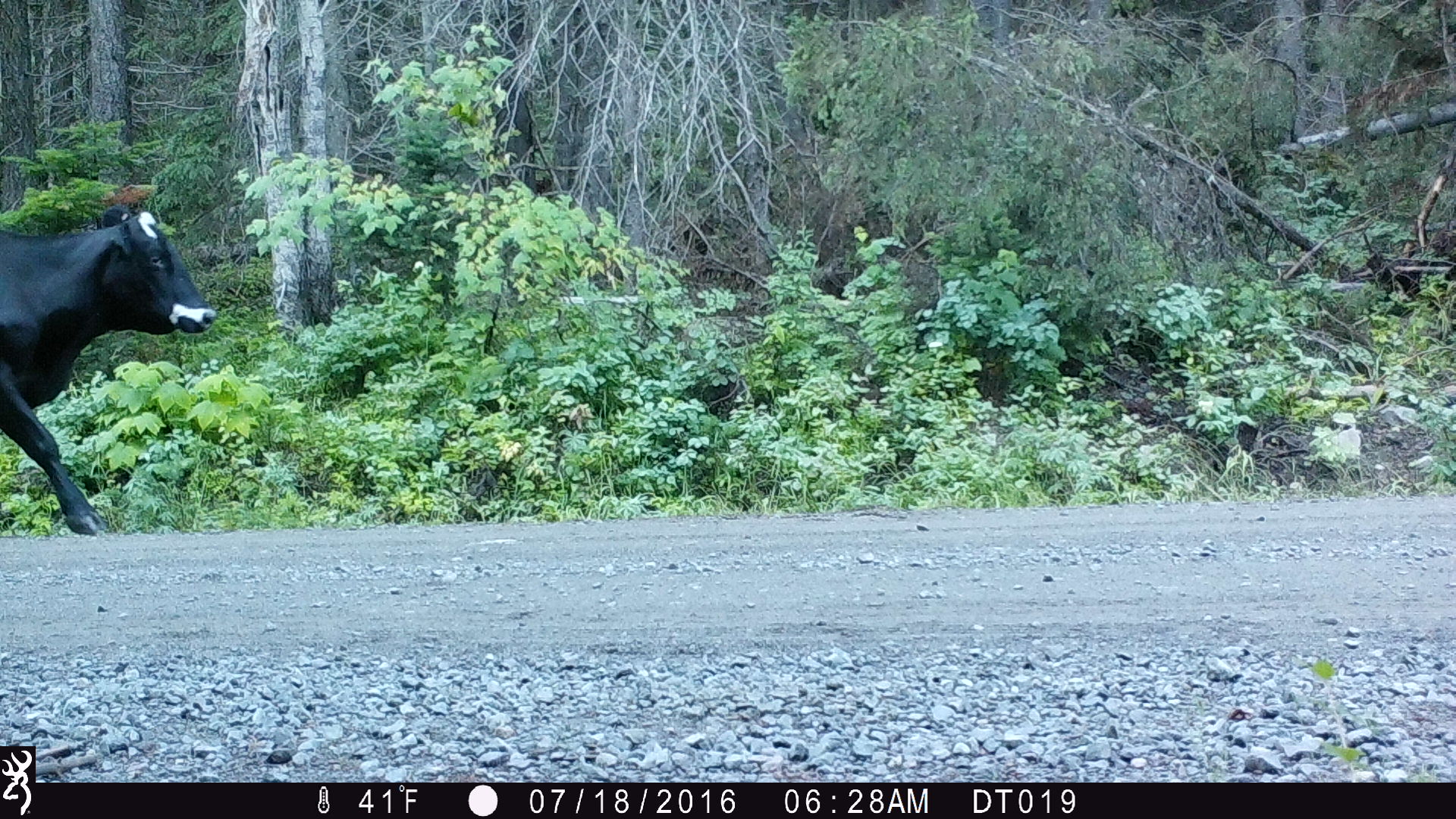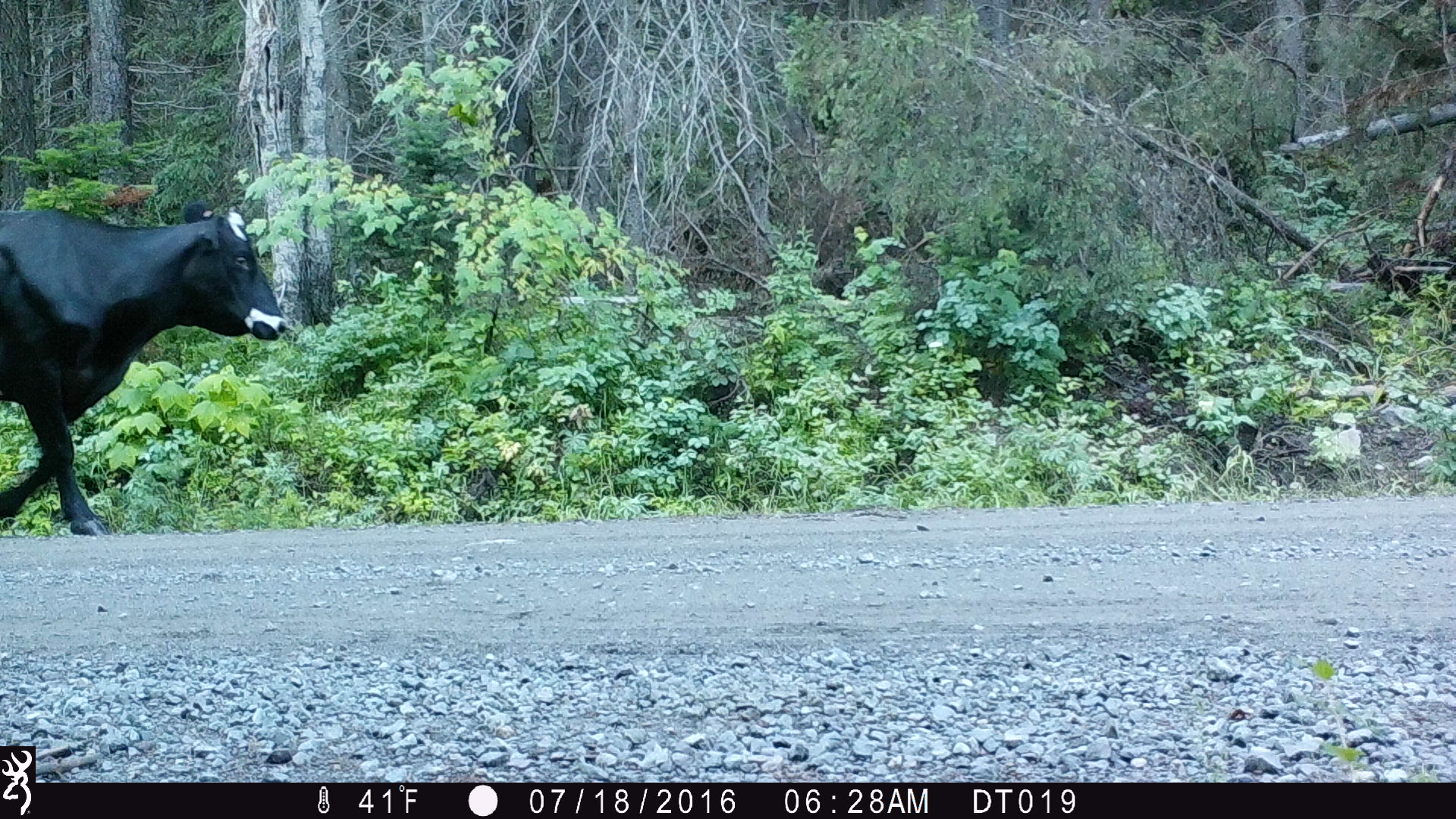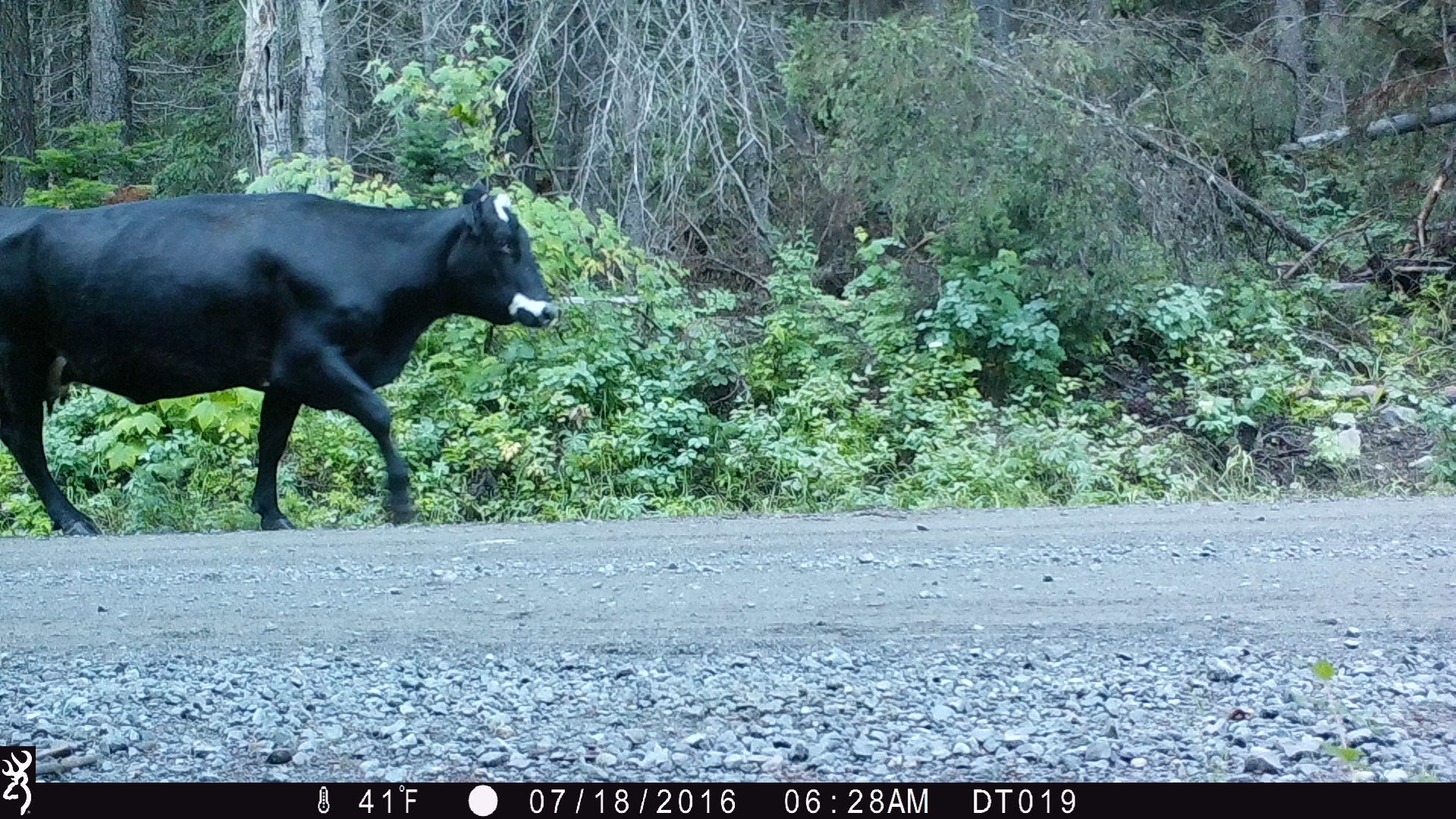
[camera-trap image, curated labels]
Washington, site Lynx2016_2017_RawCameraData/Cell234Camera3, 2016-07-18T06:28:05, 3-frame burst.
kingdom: Animalia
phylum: Chordata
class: Mammalia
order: Artiodactyla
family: Bovidae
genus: Bos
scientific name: Bos taurus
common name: domestic cattle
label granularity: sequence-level